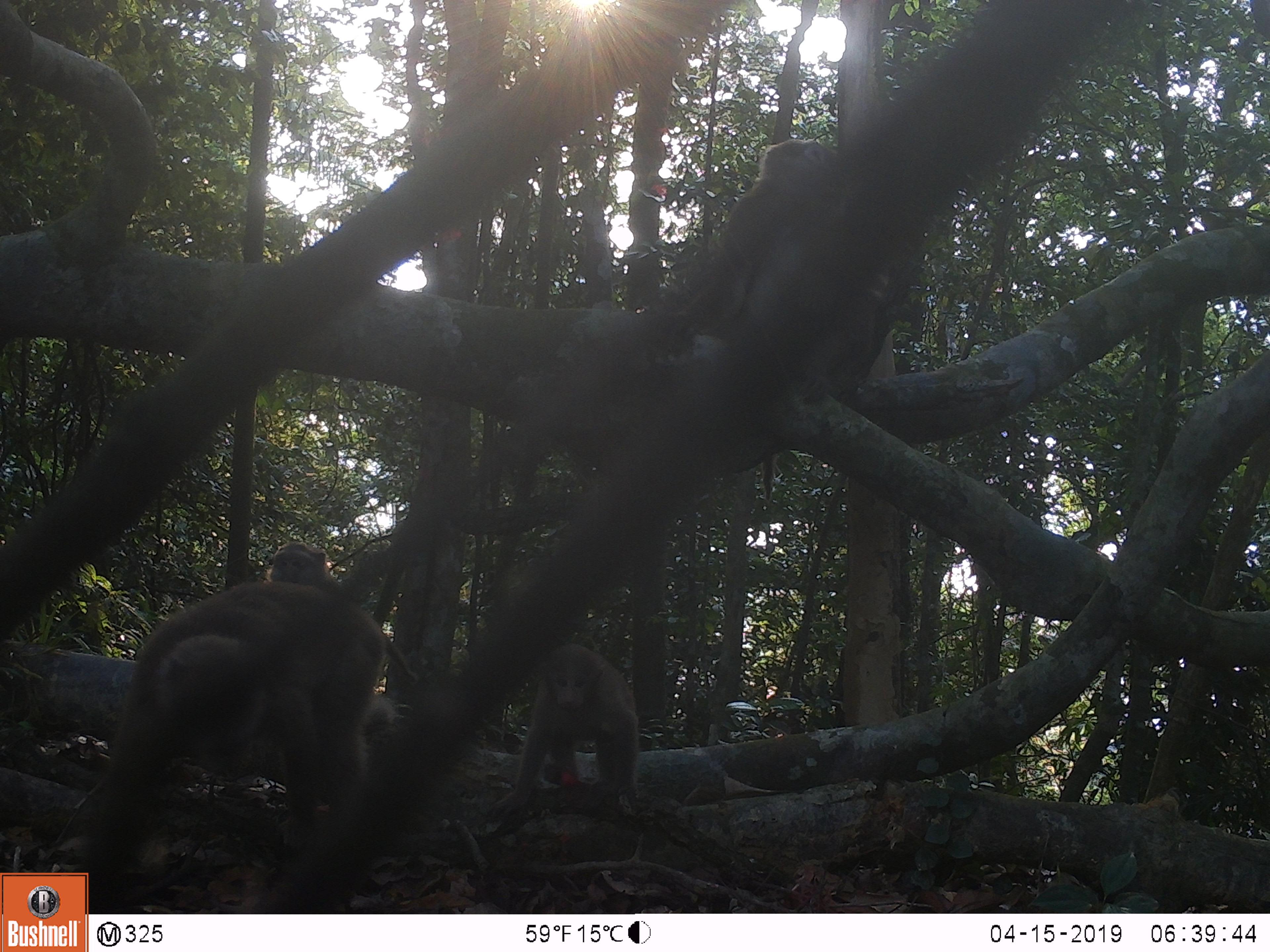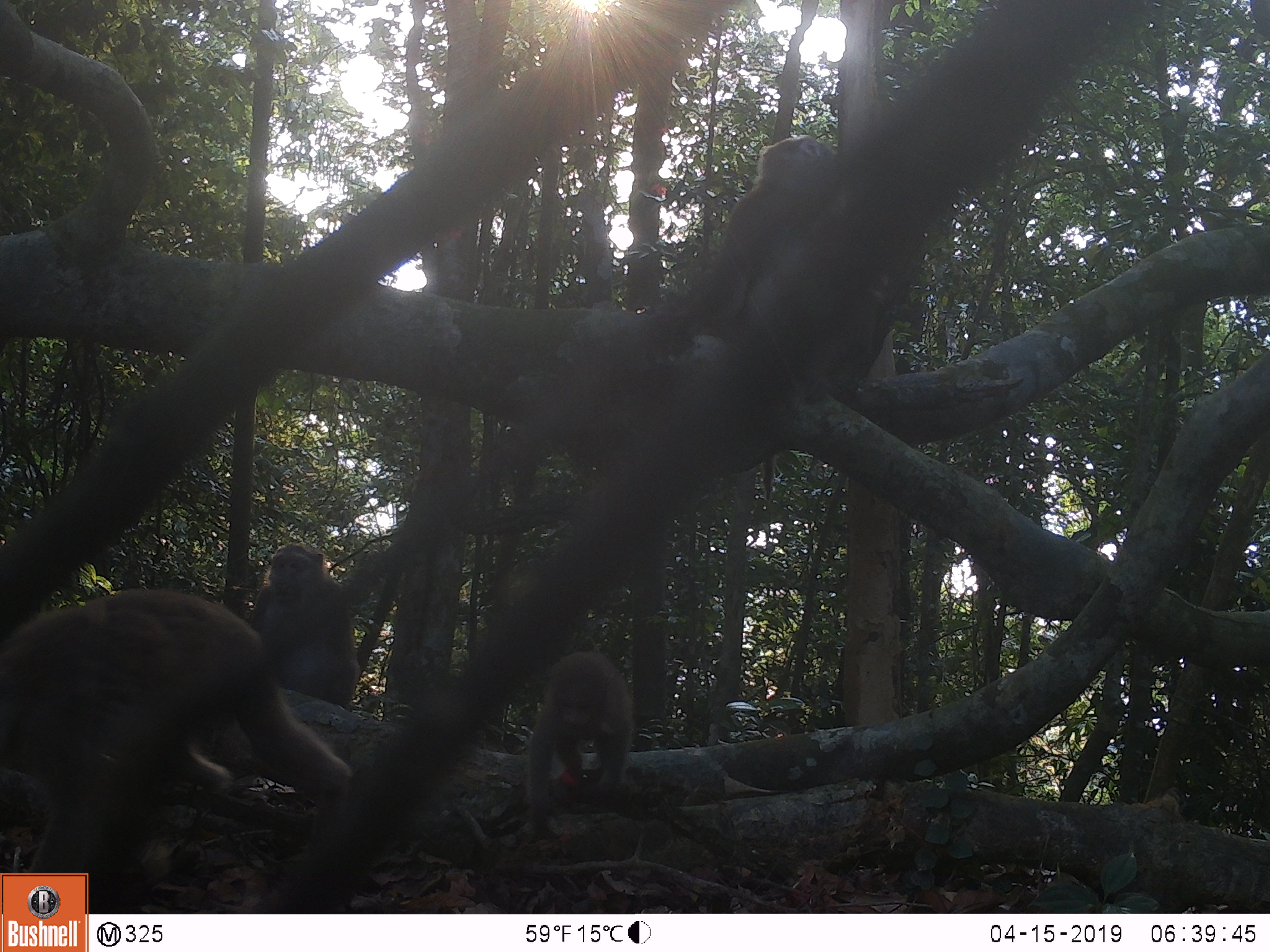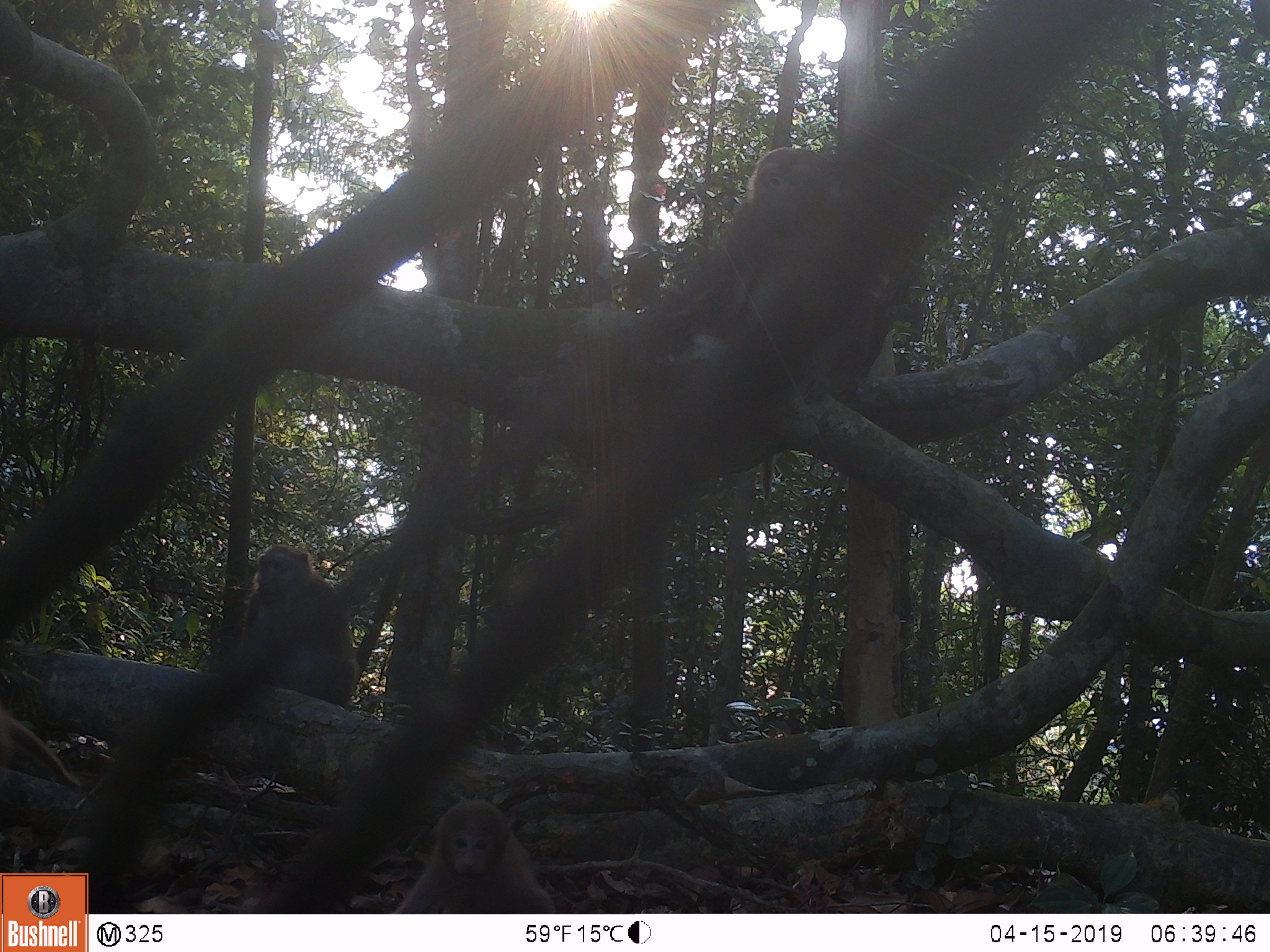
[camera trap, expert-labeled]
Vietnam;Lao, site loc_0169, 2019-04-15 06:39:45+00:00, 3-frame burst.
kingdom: Animalia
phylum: Chordata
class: Mammalia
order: Primates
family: Cercopithecidae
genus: Macaca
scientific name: Macaca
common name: macaques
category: assam or rhesus macaque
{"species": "assam or rhesus macaque (macaques) (Macaca)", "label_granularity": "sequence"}